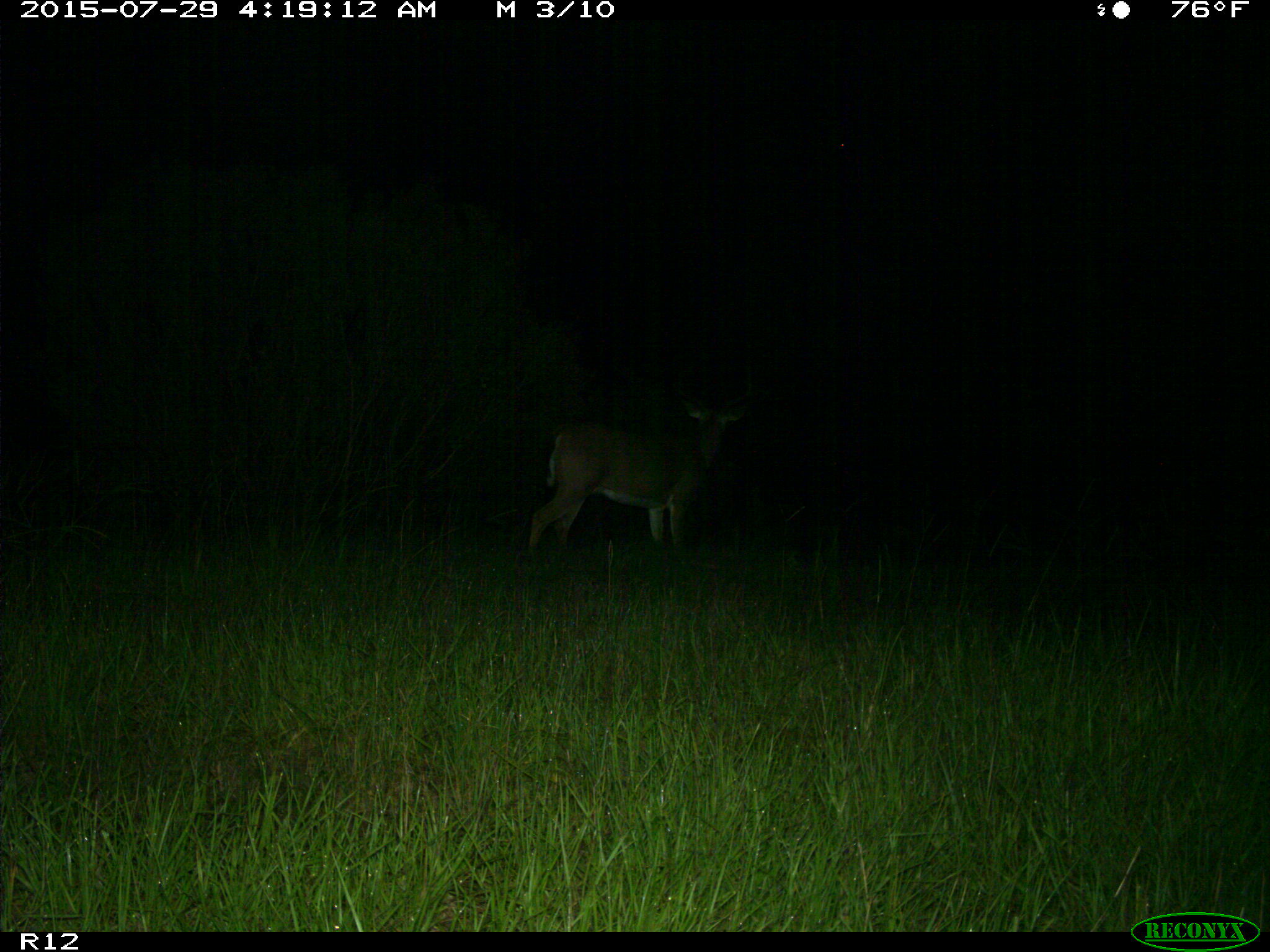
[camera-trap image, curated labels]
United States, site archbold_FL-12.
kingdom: Animalia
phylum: Chordata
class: Mammalia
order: Artiodactyla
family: Cervidae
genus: Odocoileus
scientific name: Odocoileus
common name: deer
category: unidentified deer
Unidentified deer (deer) (Odocoileus).